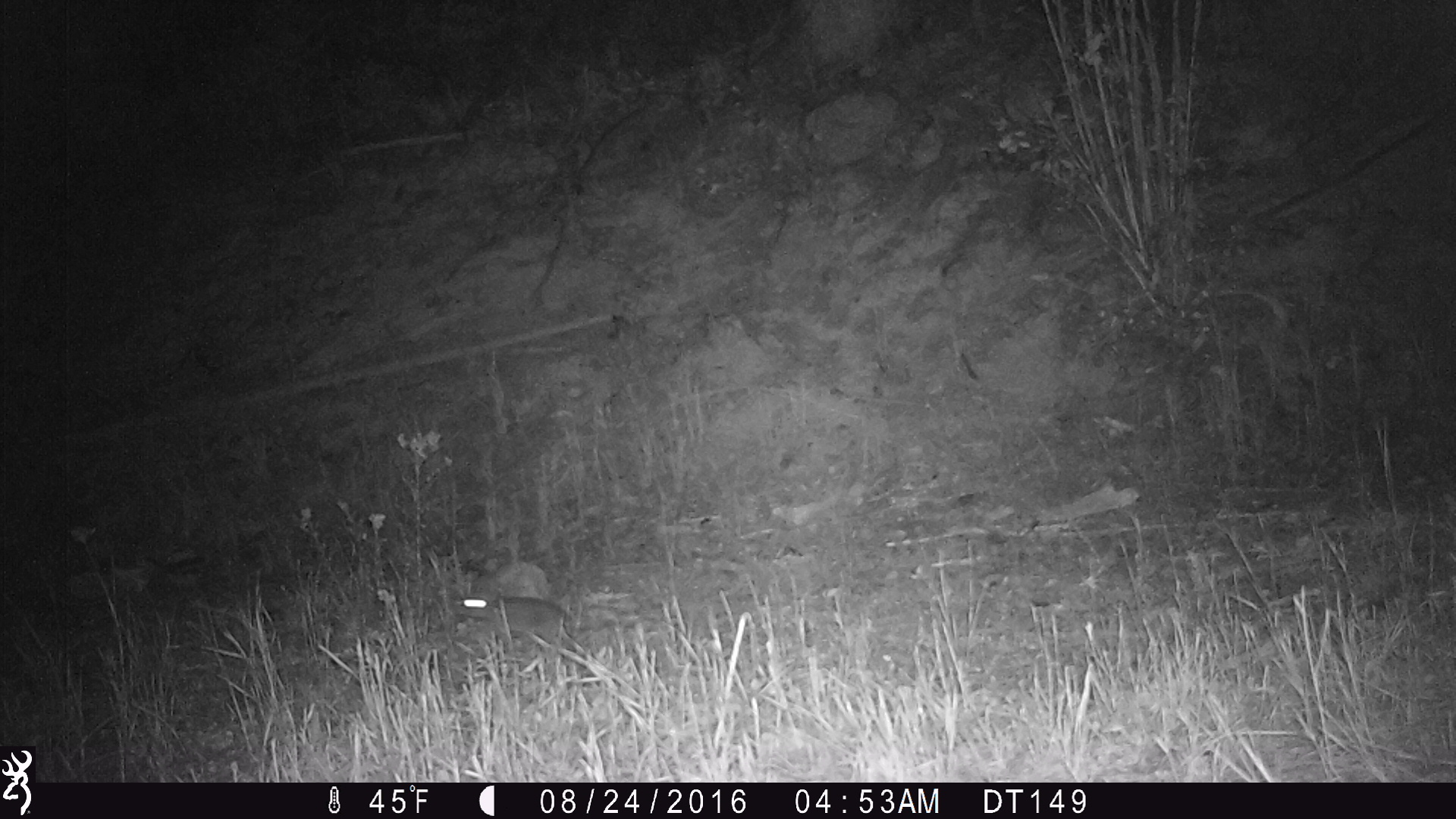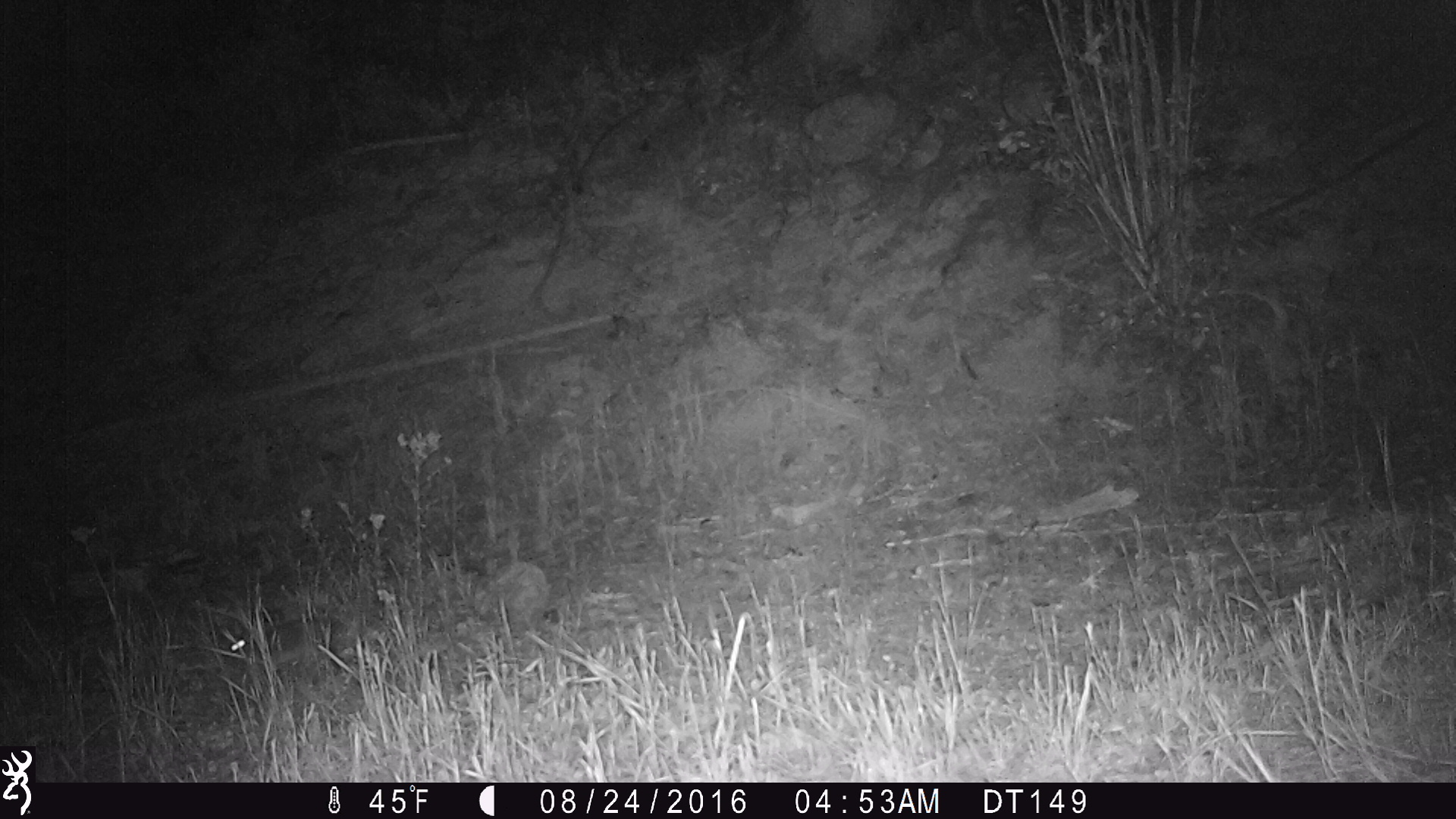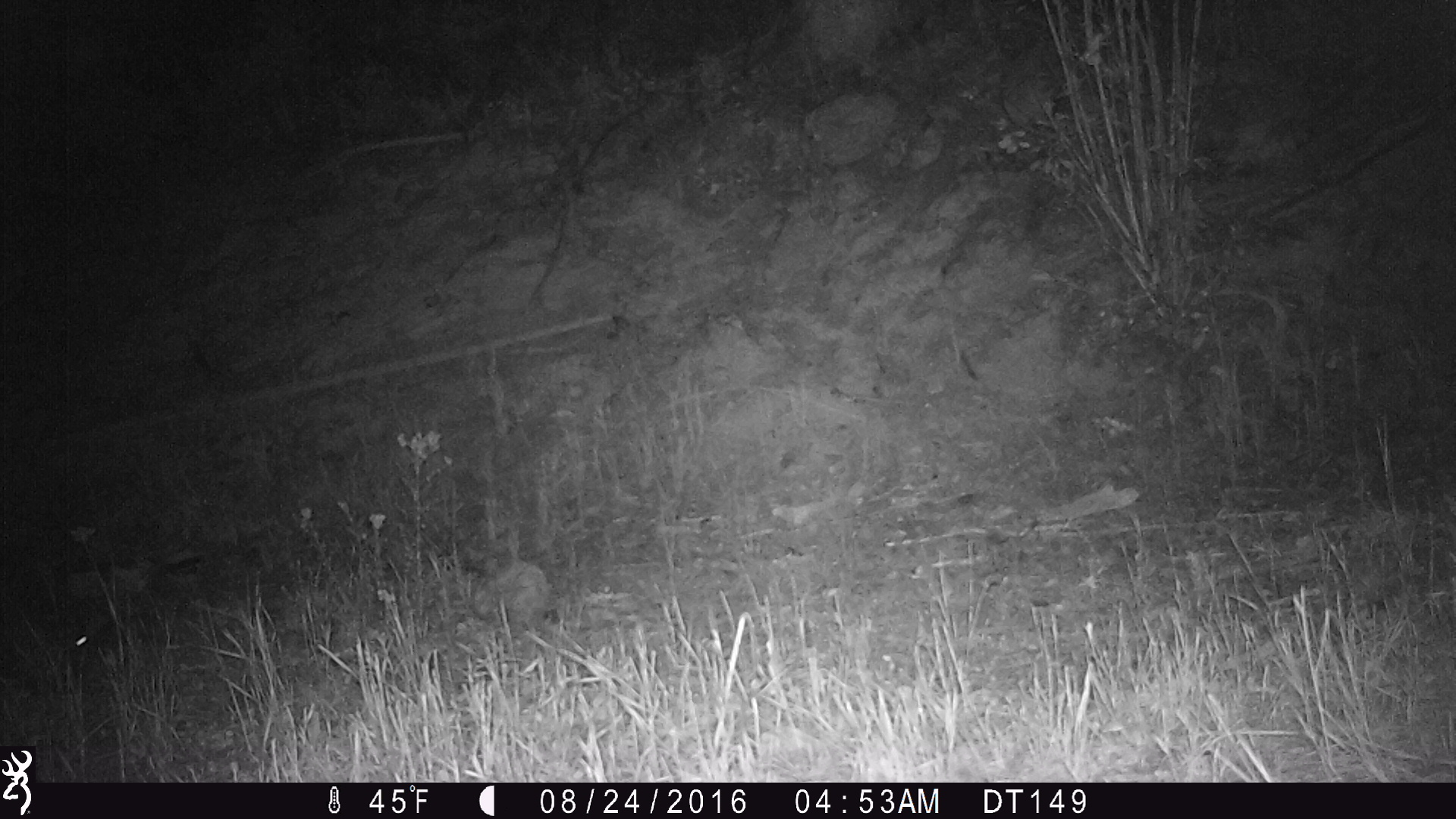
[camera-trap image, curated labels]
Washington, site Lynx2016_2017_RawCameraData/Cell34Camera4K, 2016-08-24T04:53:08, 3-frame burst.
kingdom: Animalia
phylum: Chordata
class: Mammalia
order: Lagomorpha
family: Leporidae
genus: Lepus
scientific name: Lepus americanus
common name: snowshoe hare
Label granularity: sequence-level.